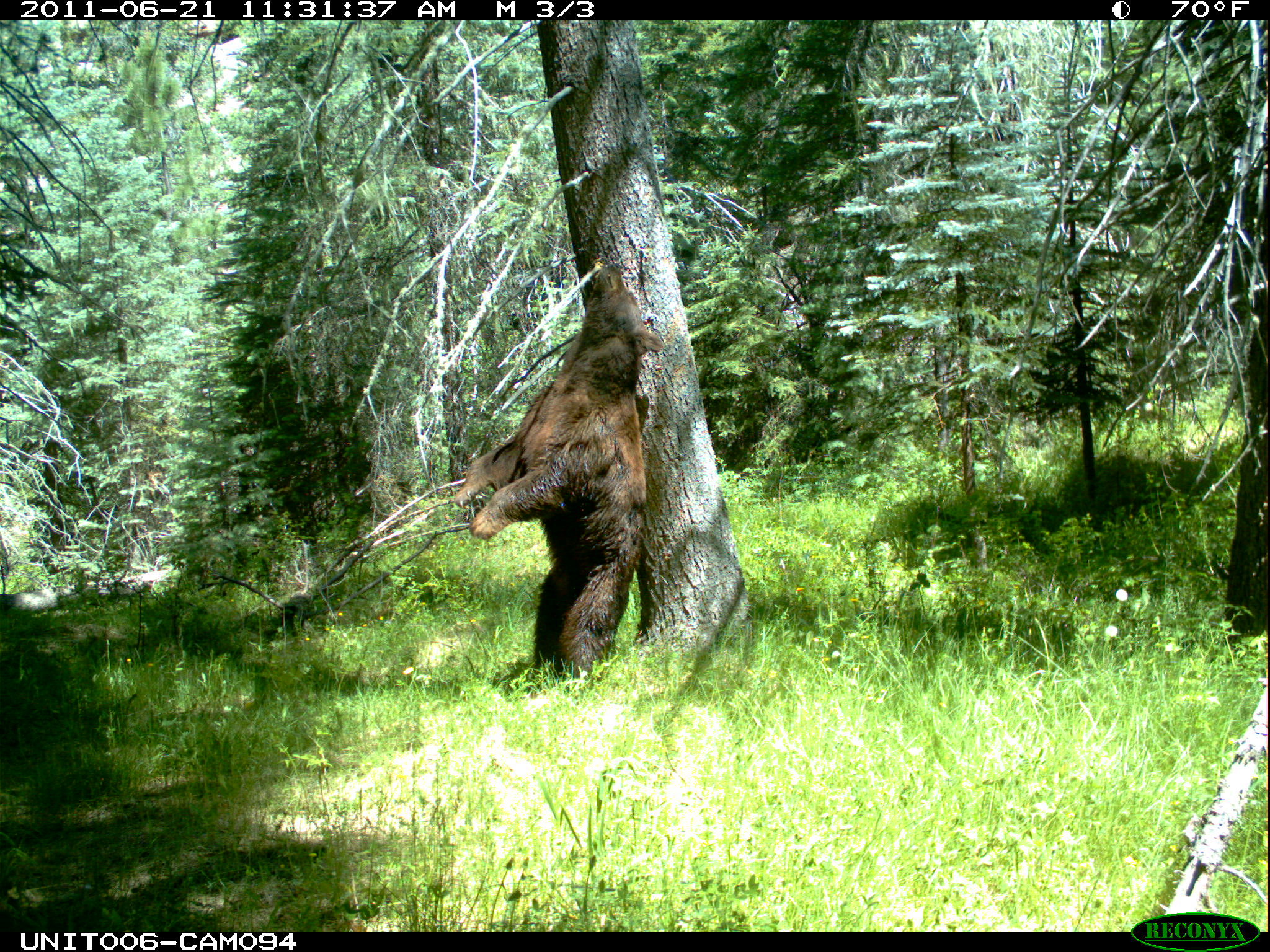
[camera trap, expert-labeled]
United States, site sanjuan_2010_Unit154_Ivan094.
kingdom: Animalia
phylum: Chordata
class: Mammalia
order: Carnivora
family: Ursidae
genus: Ursus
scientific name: Ursus americanus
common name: american black bear